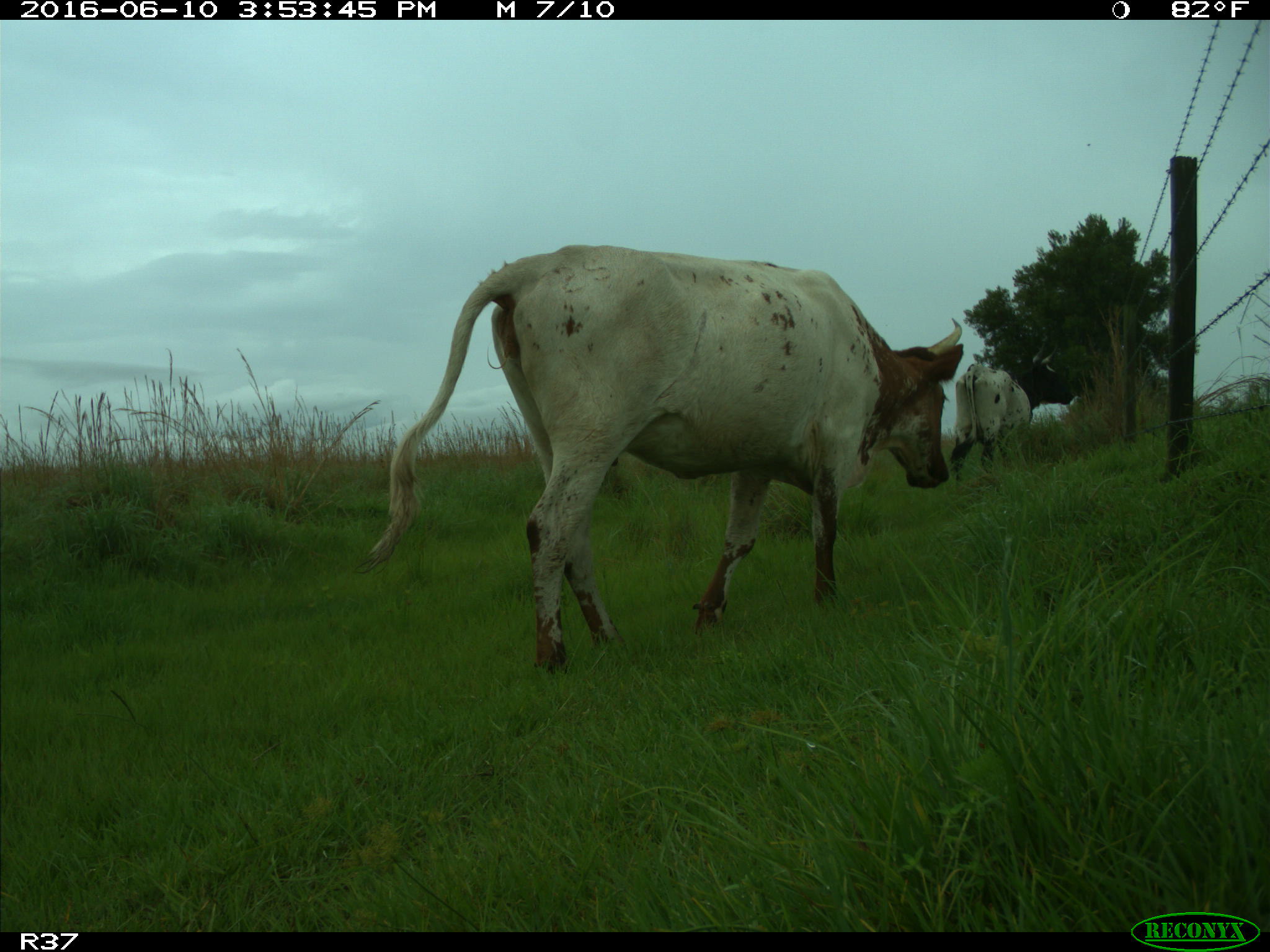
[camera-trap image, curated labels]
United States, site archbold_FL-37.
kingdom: Animalia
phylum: Chordata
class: Mammalia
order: Artiodactyla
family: Bovidae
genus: Bos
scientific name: Bos taurus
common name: domestic cow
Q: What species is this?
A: Bos taurus (domestic cow).